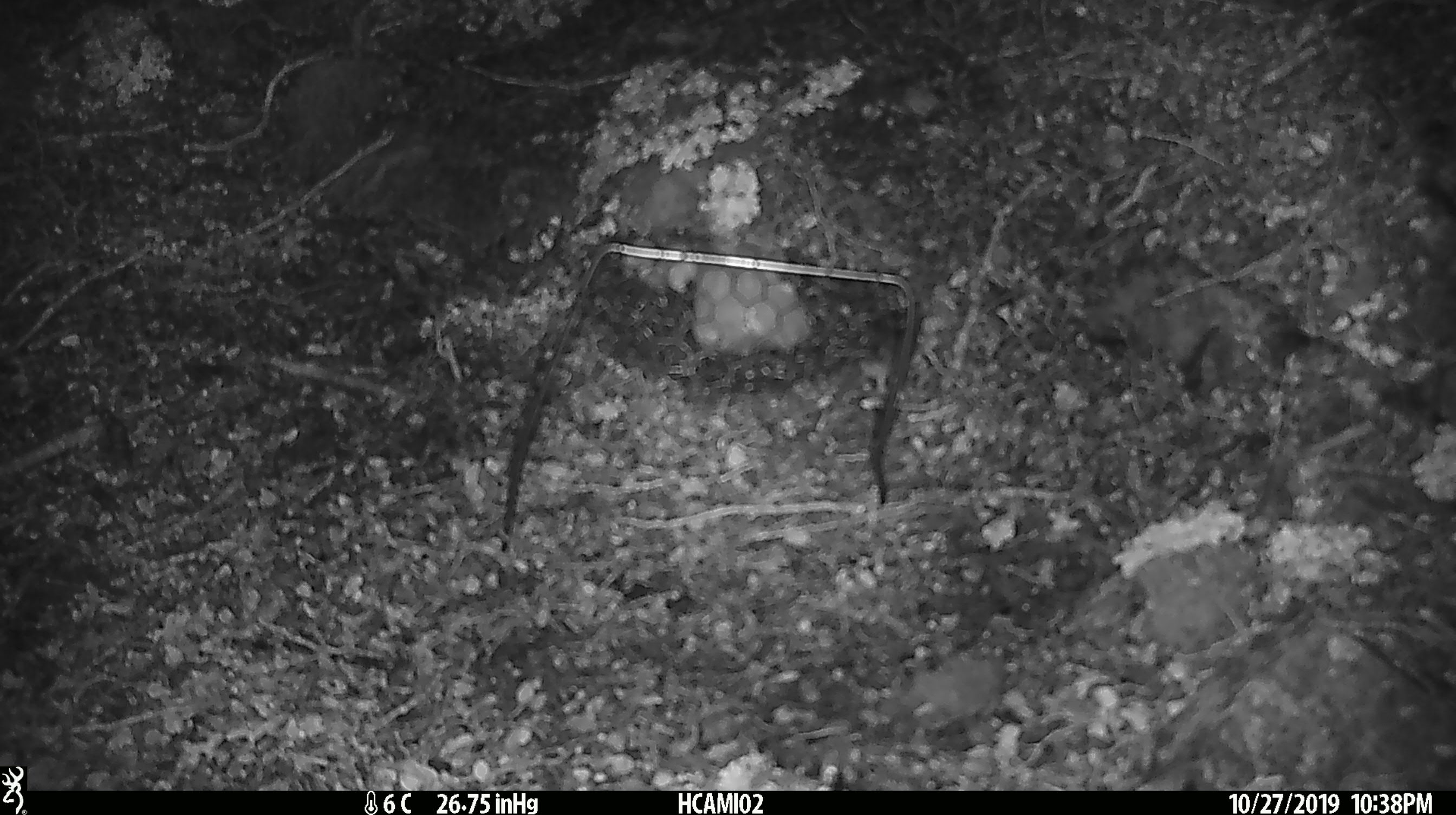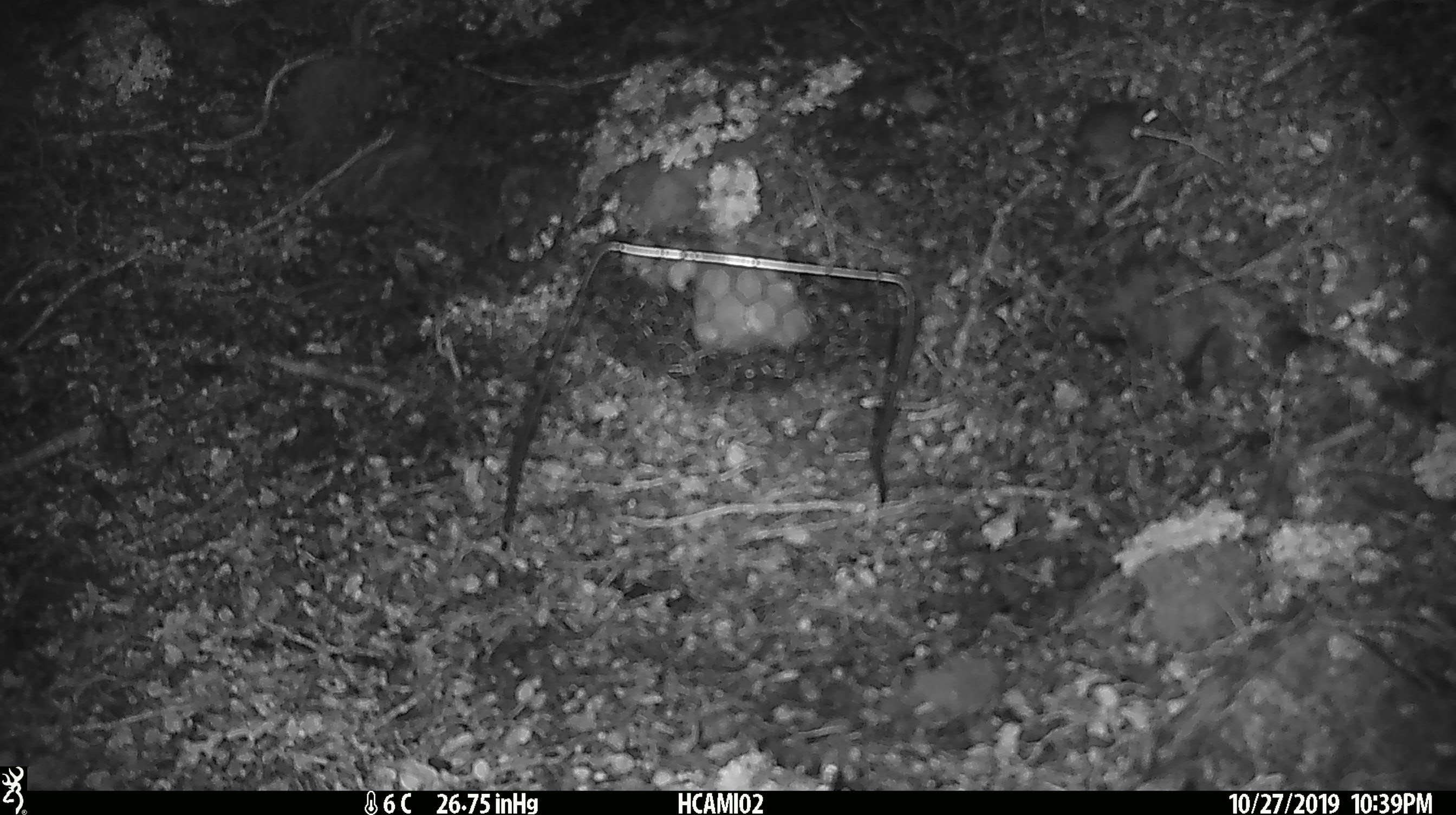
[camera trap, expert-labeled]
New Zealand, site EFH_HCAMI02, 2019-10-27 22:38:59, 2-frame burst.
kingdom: Animalia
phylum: Chordata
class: Mammalia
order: Rodentia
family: Muridae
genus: Mus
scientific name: Mus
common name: mouse